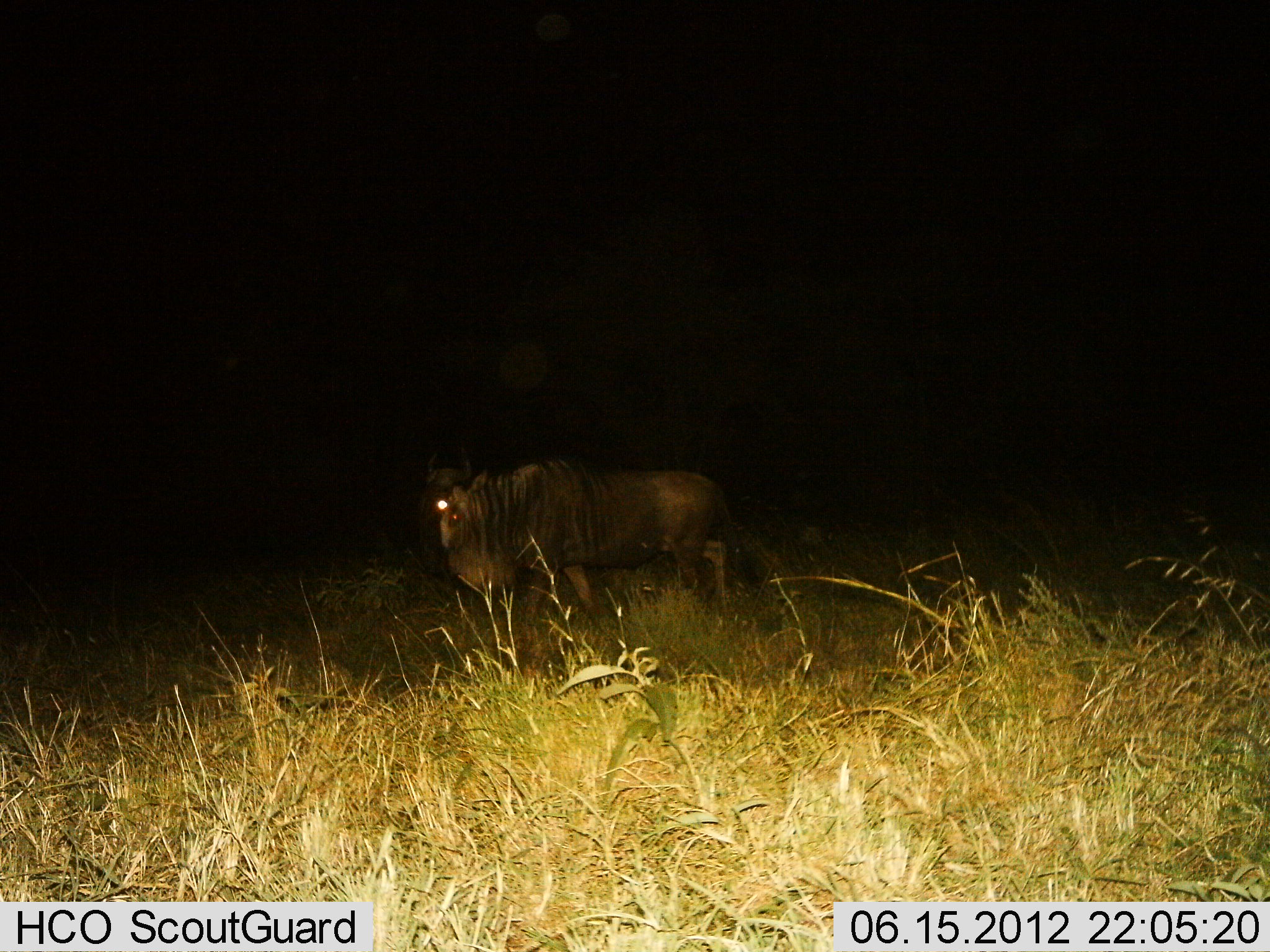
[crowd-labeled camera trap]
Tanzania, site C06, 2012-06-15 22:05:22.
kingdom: Animalia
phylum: Chordata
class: Mammalia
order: Artiodactyla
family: Bovidae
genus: Connochaetes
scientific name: Connochaetes taurinus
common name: blue wildebeest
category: wildebeest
Wildebeest (blue wildebeest) (Connochaetes taurinus), count 1. Behavior (volunteer vote fractions): standing 50%, resting 0%, moving 50%, interacting 0%. Young present (vote fraction): 0%. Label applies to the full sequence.